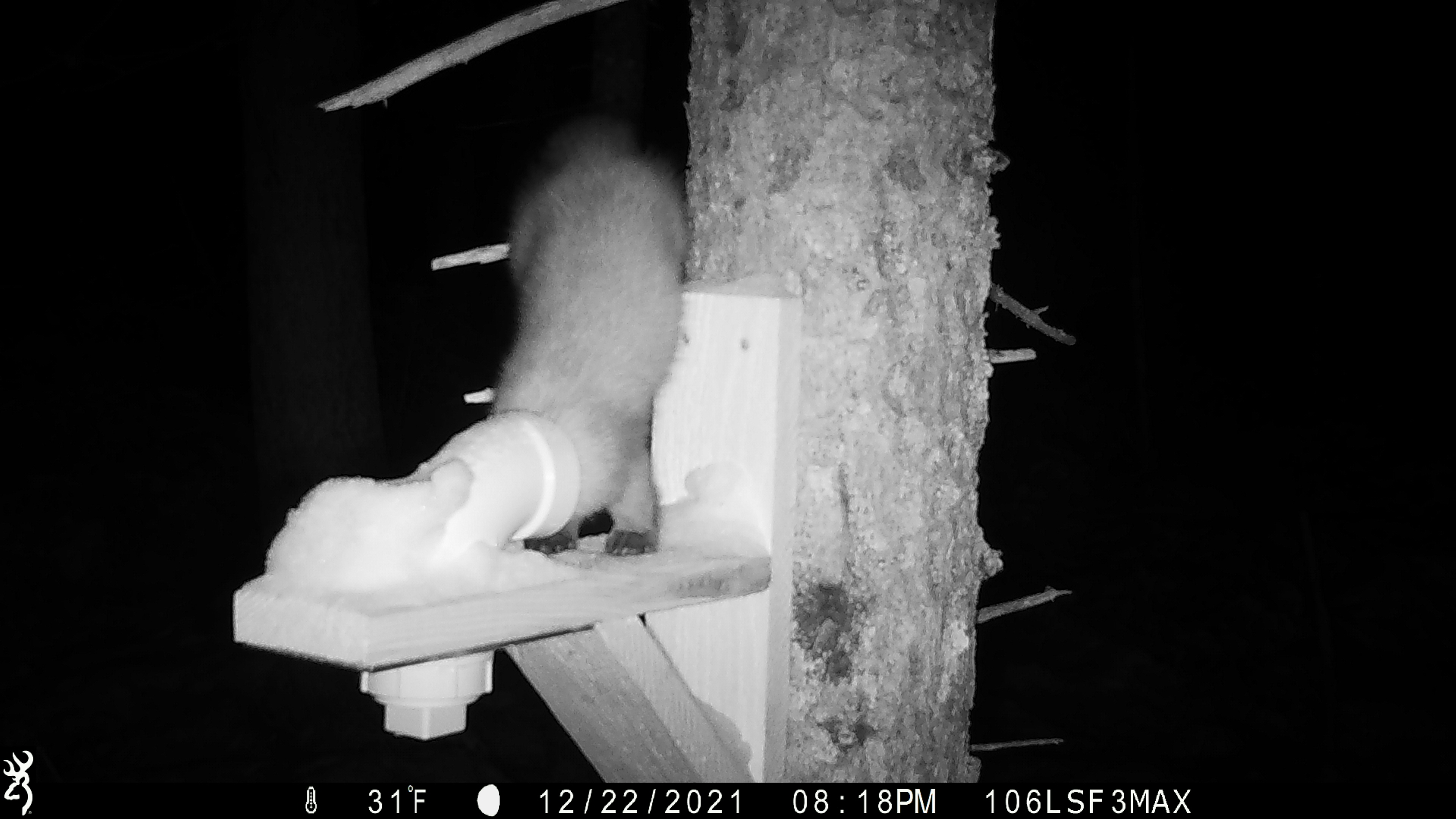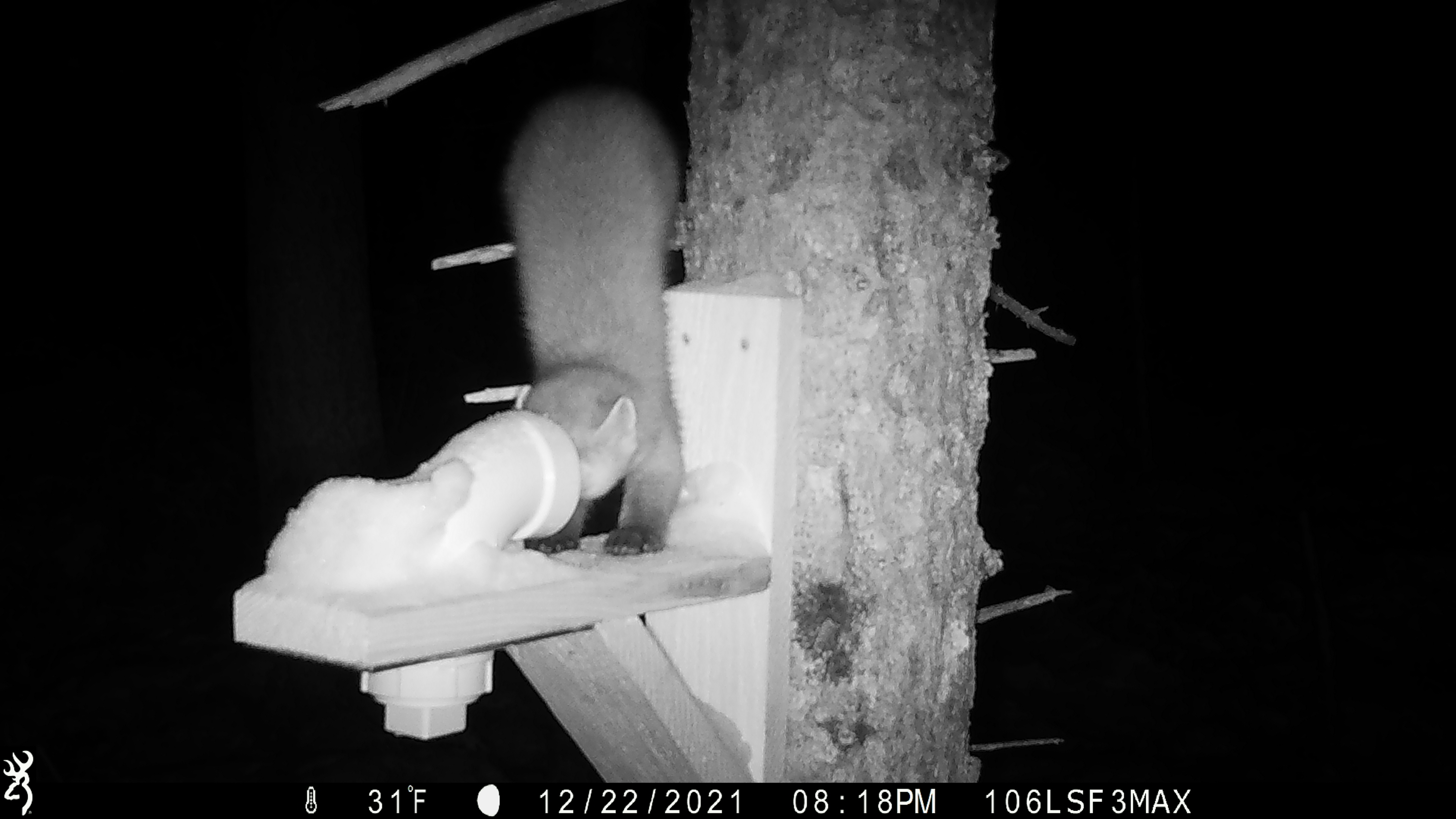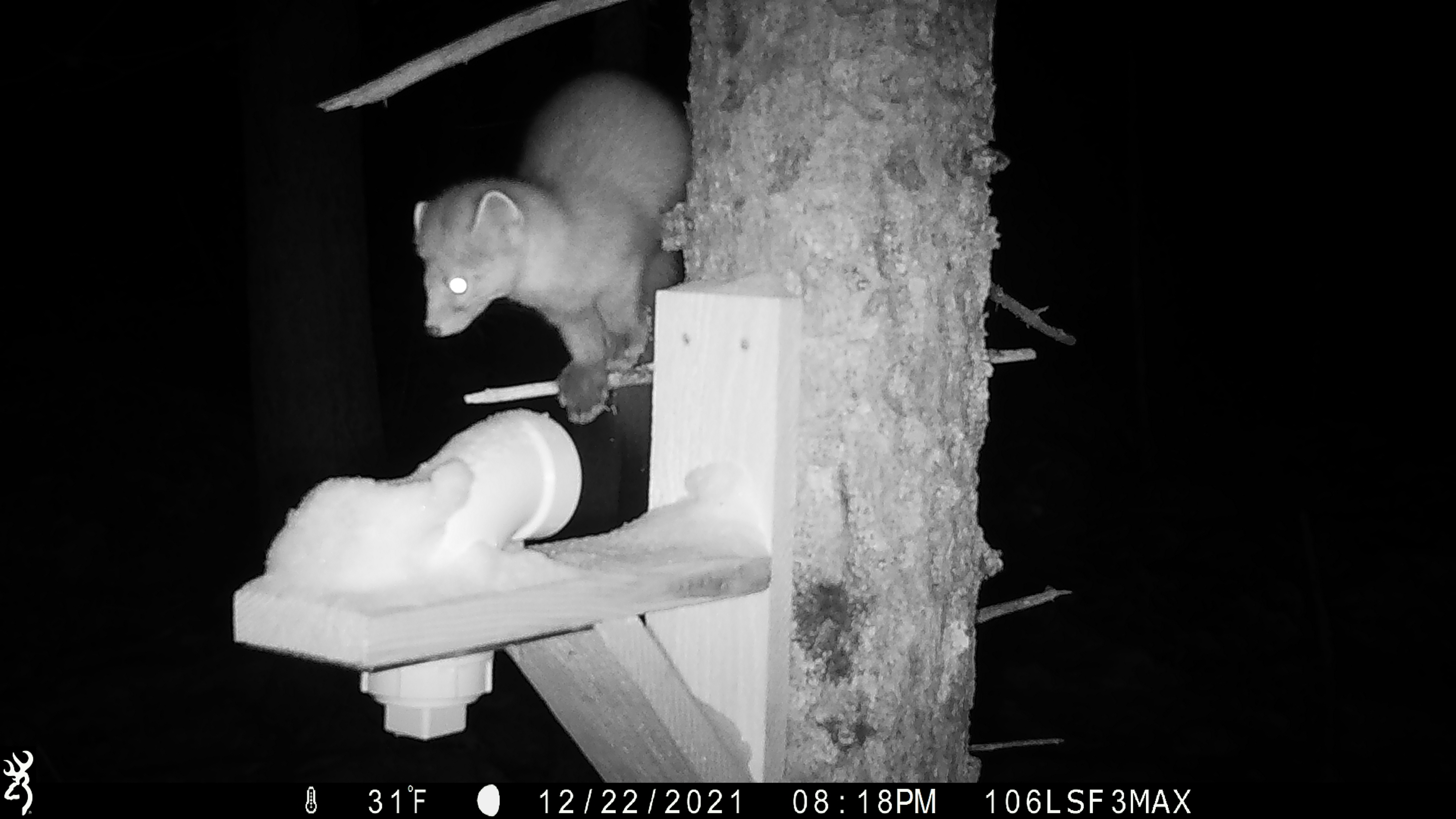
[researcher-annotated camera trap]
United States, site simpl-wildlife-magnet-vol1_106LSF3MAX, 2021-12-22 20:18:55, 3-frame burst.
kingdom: Animalia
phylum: Chordata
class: Mammalia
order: Carnivora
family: Mustelidae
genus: Martes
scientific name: Martes americana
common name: american marten